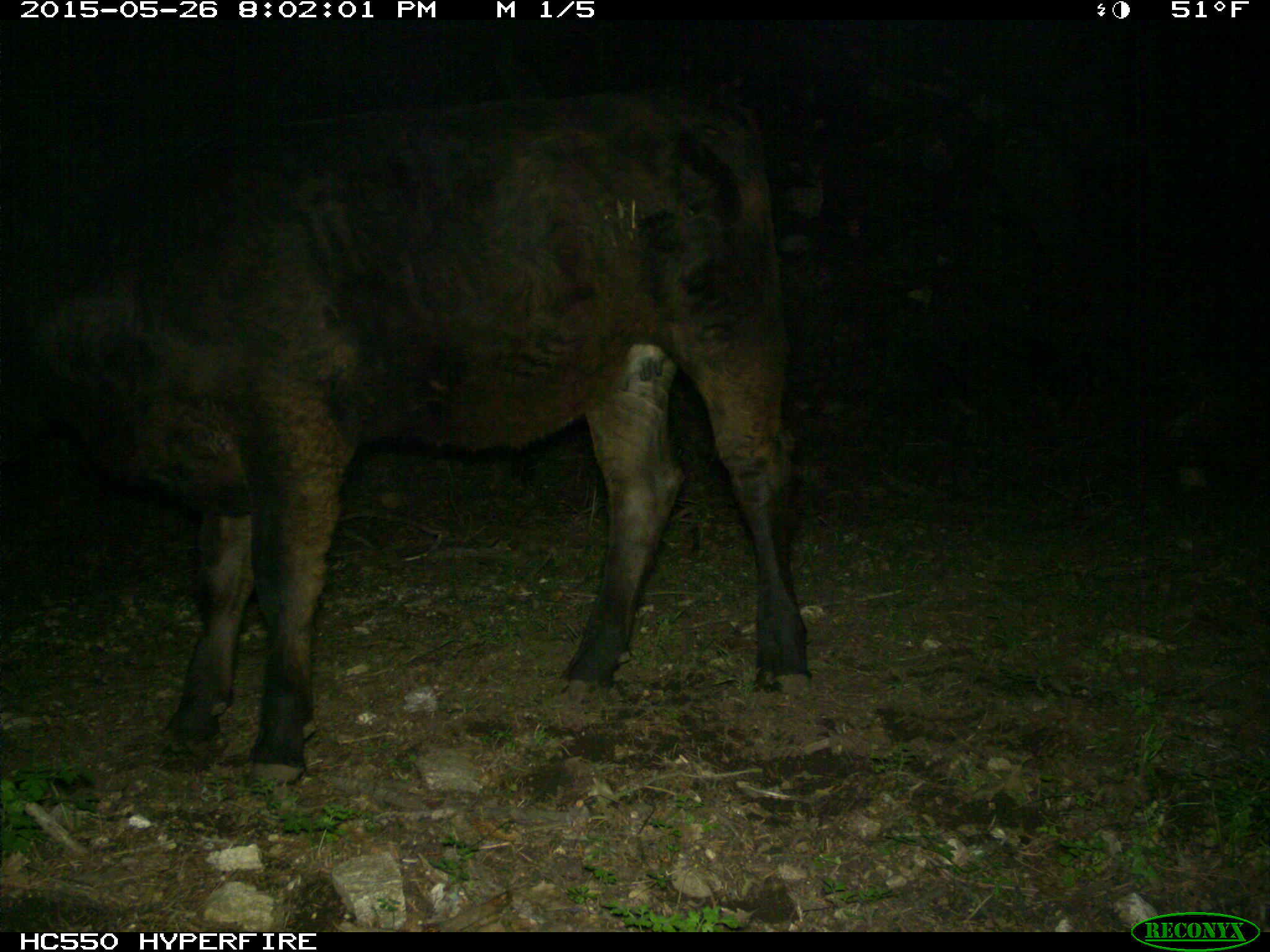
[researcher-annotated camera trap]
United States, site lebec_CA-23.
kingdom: Animalia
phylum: Chordata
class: Mammalia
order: Artiodactyla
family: Bovidae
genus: Bos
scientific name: Bos taurus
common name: domestic cow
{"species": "Bos taurus (domestic cow)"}